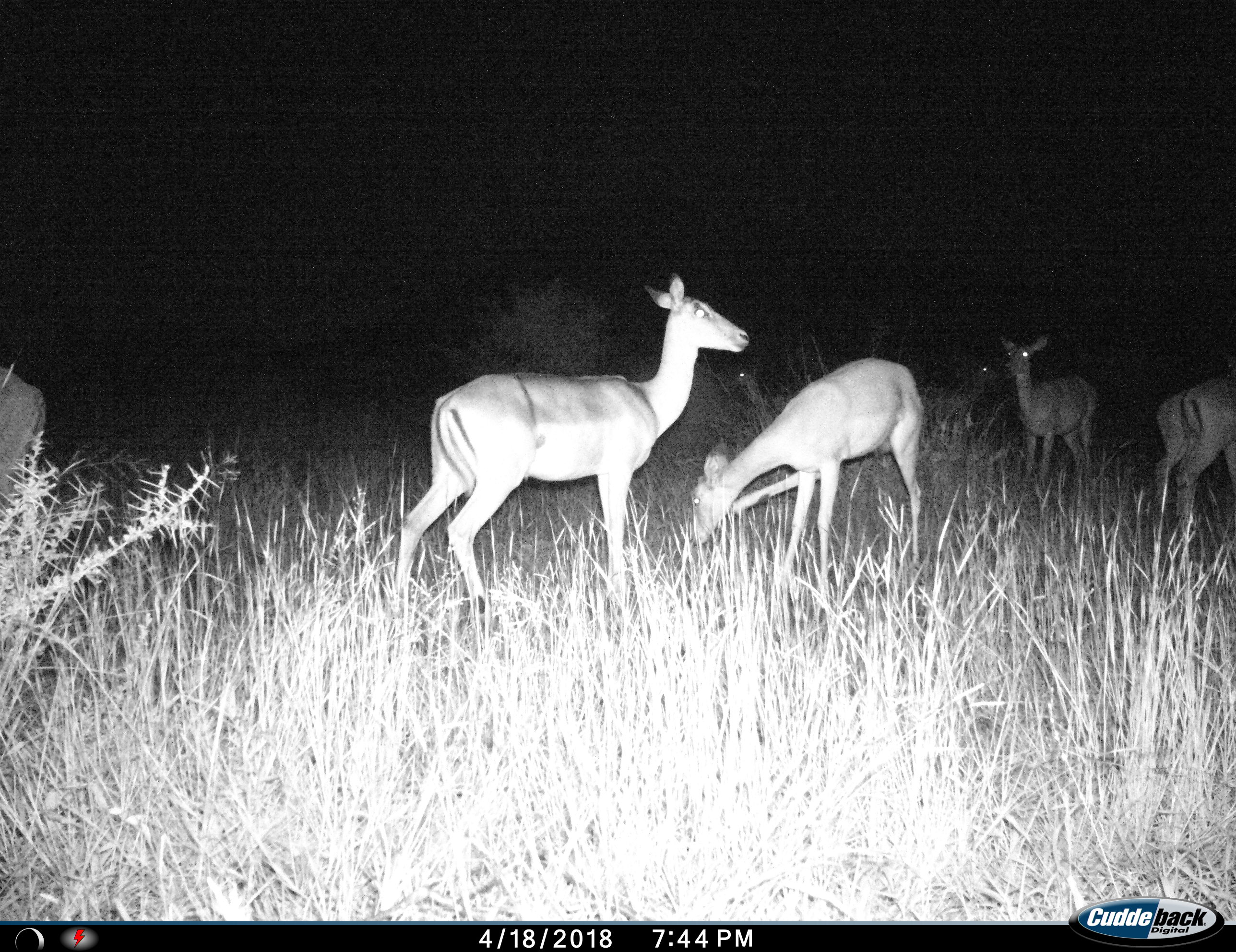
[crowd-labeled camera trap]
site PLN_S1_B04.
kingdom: Animalia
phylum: Chordata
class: Mammalia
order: Artiodactyla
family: Bovidae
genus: Aepyceros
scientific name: Aepyceros melampus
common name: impala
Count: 7.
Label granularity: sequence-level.